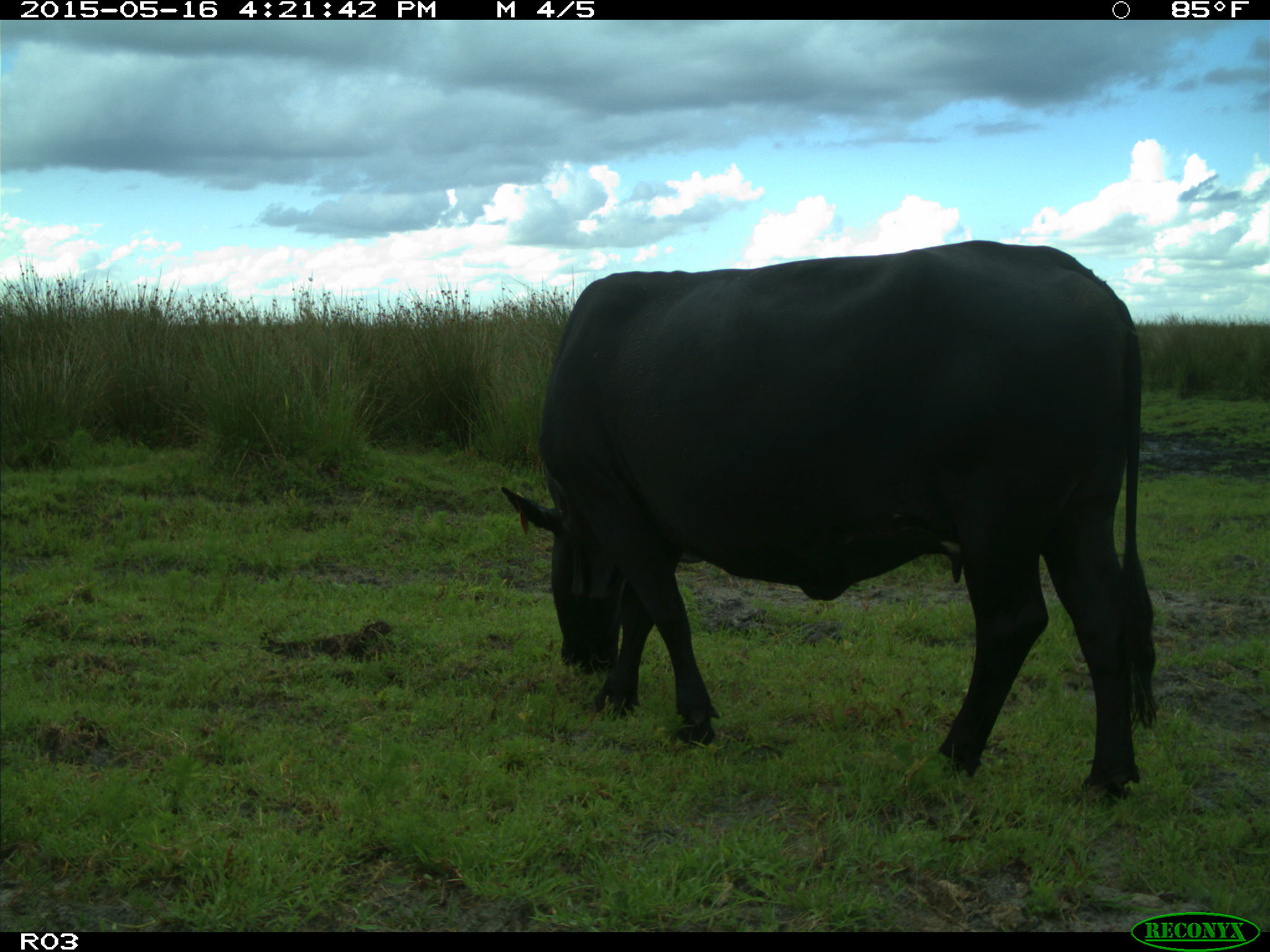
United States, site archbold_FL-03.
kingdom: Animalia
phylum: Chordata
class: Mammalia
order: Artiodactyla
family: Bovidae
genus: Bos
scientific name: Bos taurus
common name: domestic cow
Bos taurus (domestic cow).